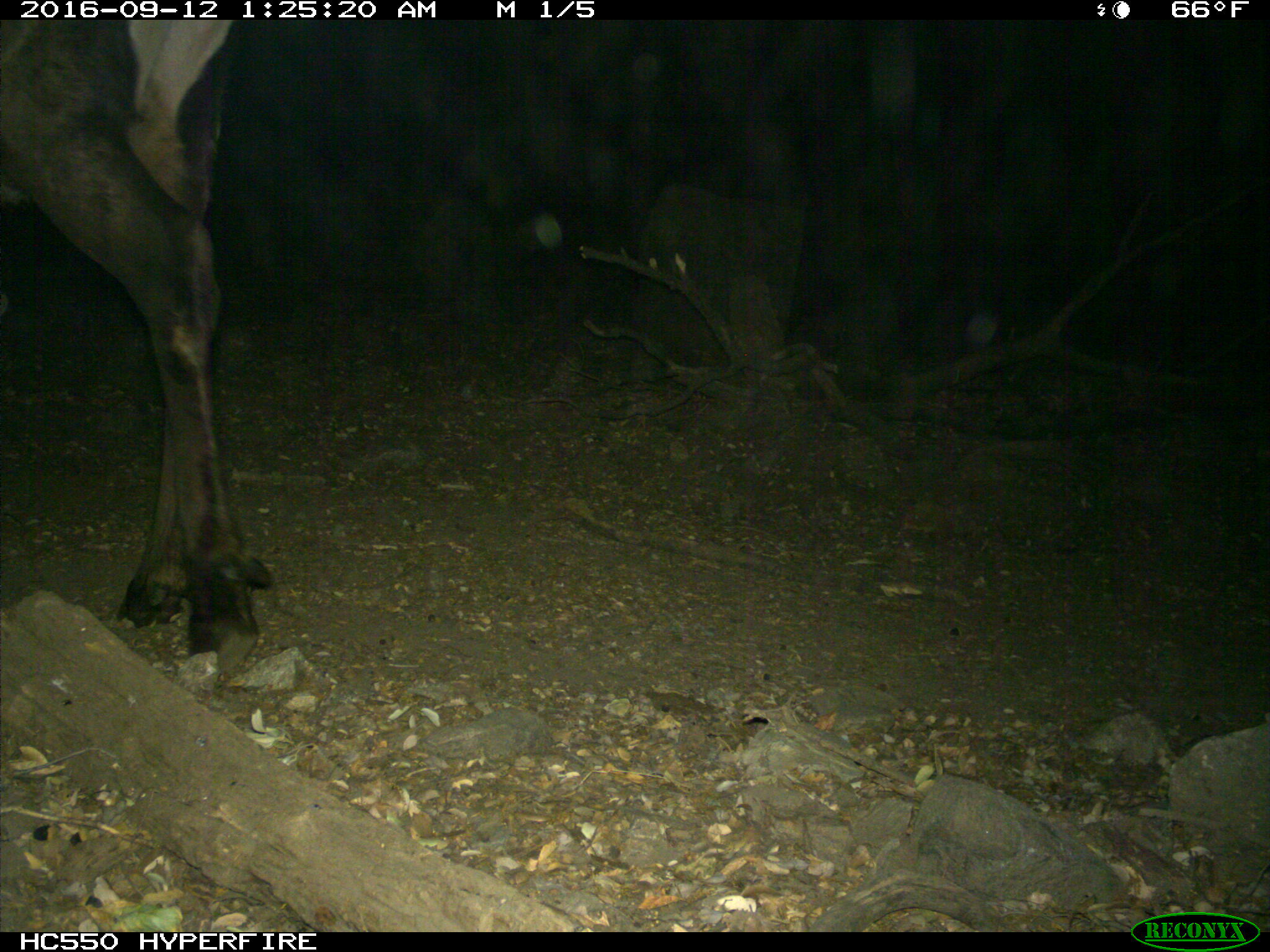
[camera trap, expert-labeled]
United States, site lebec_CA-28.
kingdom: Animalia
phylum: Chordata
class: Mammalia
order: Artiodactyla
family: Cervidae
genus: Cervus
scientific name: Cervus canadensis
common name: elk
Cervus canadensis (elk).